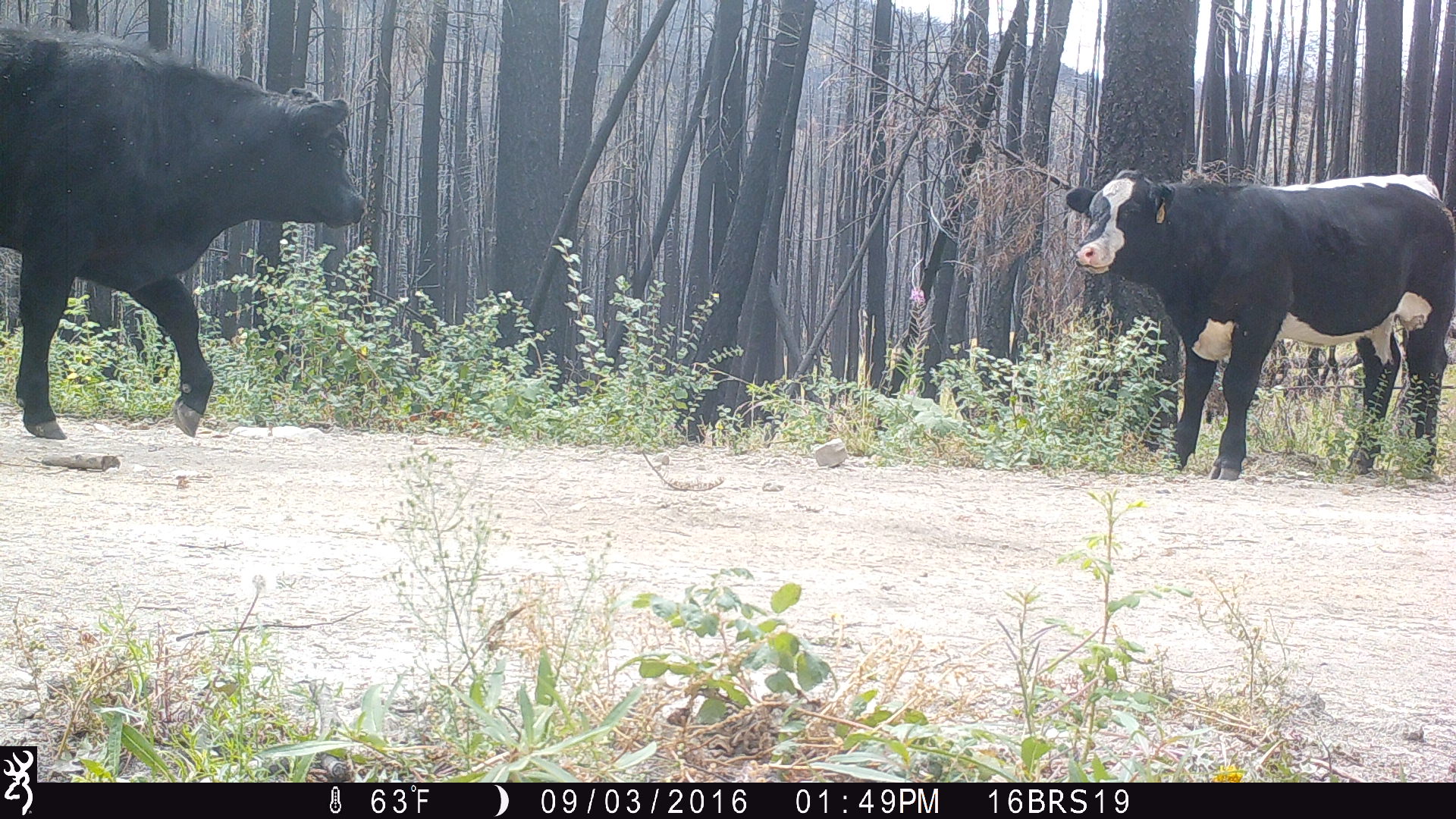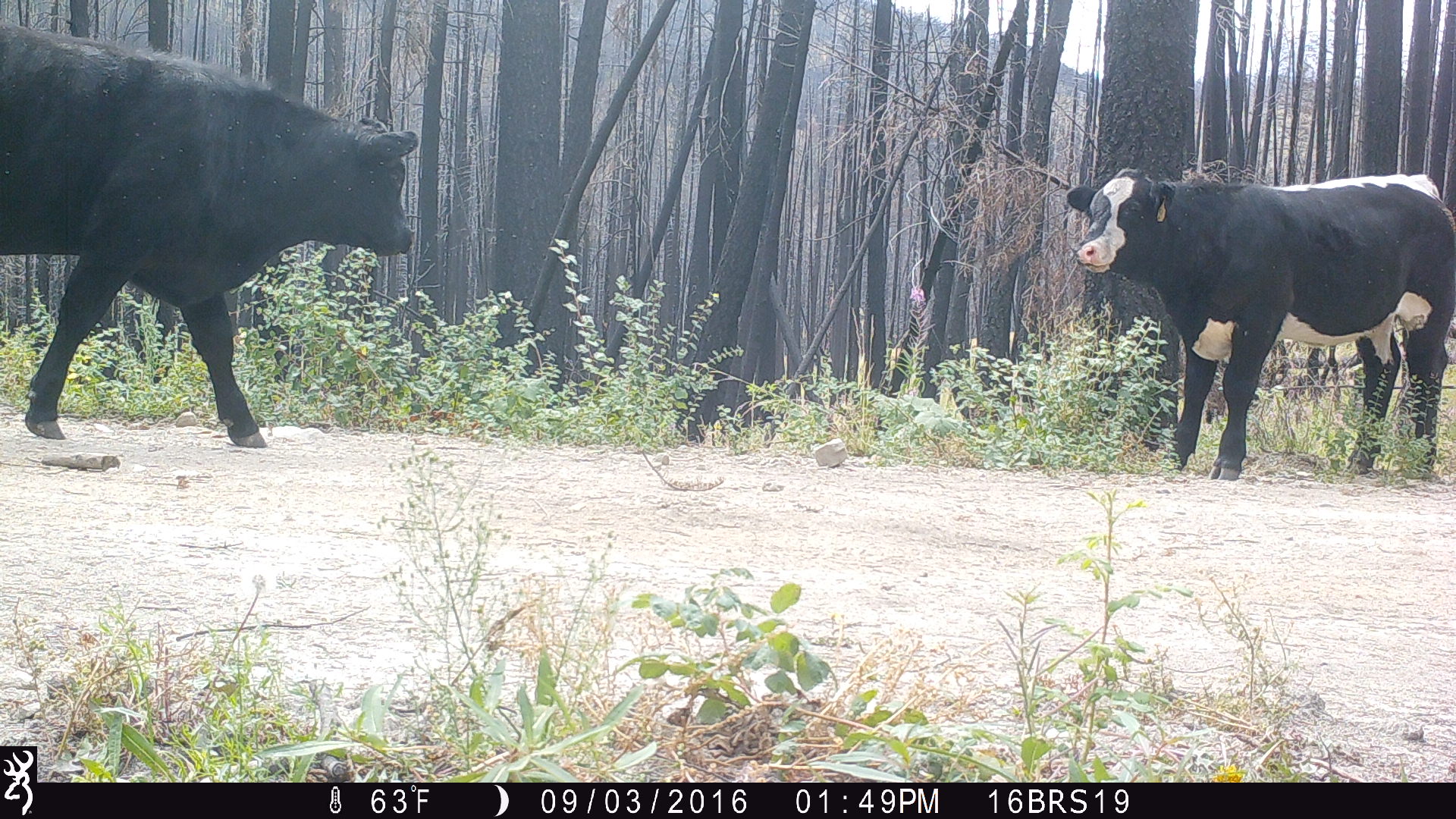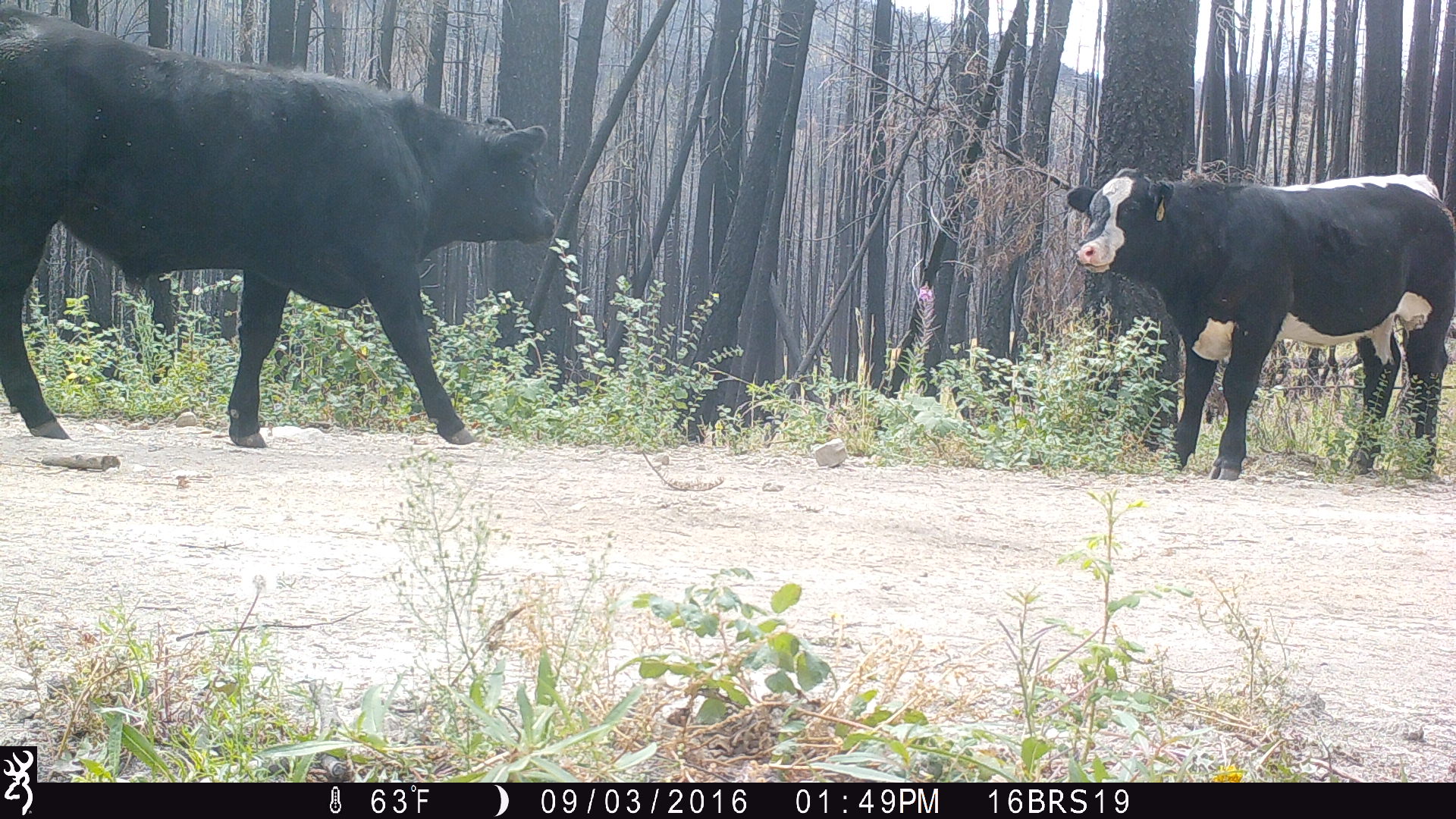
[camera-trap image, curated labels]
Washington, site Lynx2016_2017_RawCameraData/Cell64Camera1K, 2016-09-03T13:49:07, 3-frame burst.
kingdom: Animalia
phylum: Chordata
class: Mammalia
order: Artiodactyla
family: Bovidae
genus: Bos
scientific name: Bos taurus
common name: domestic cattle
Domestic cattle (Bos taurus). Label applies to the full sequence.